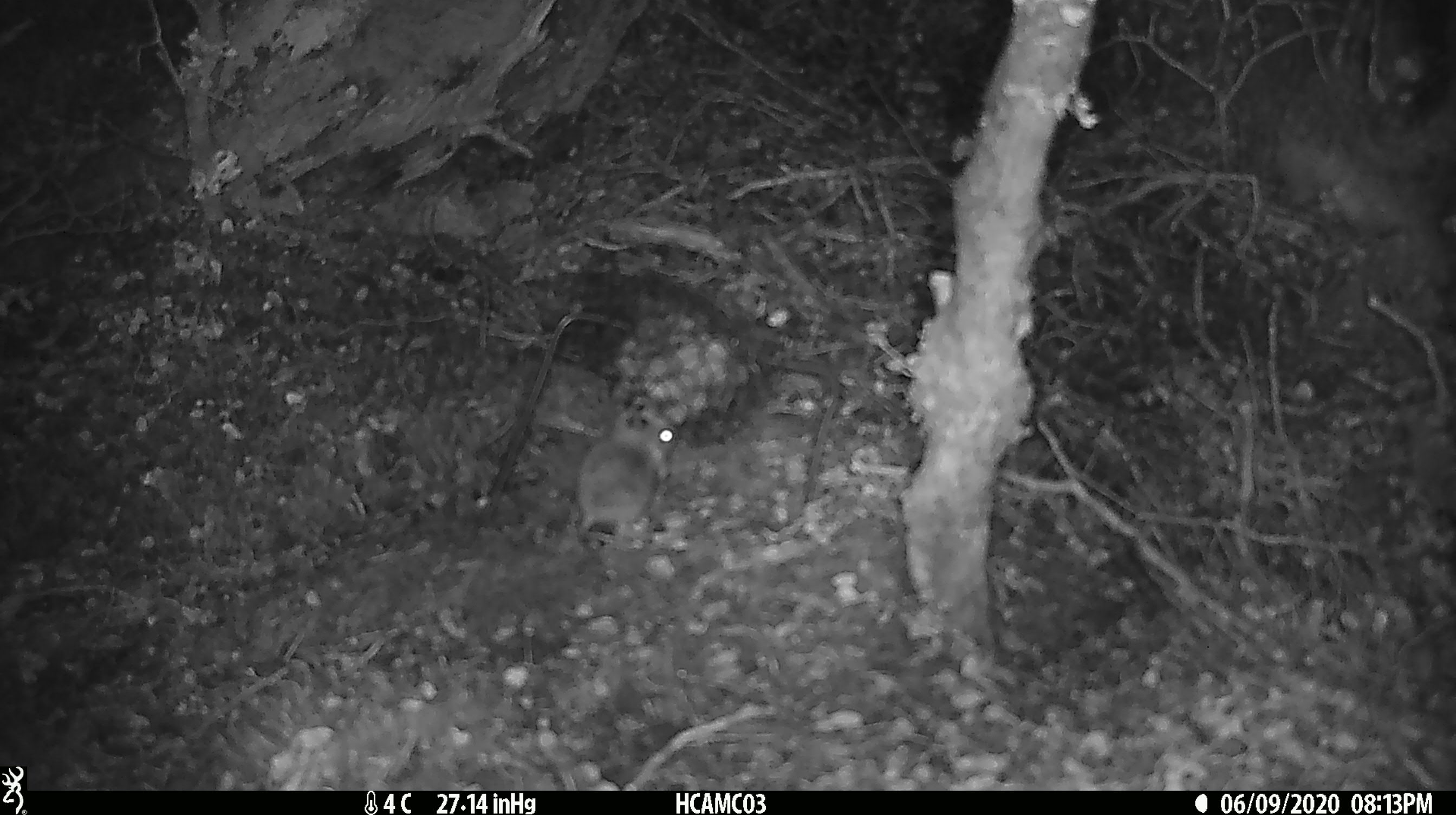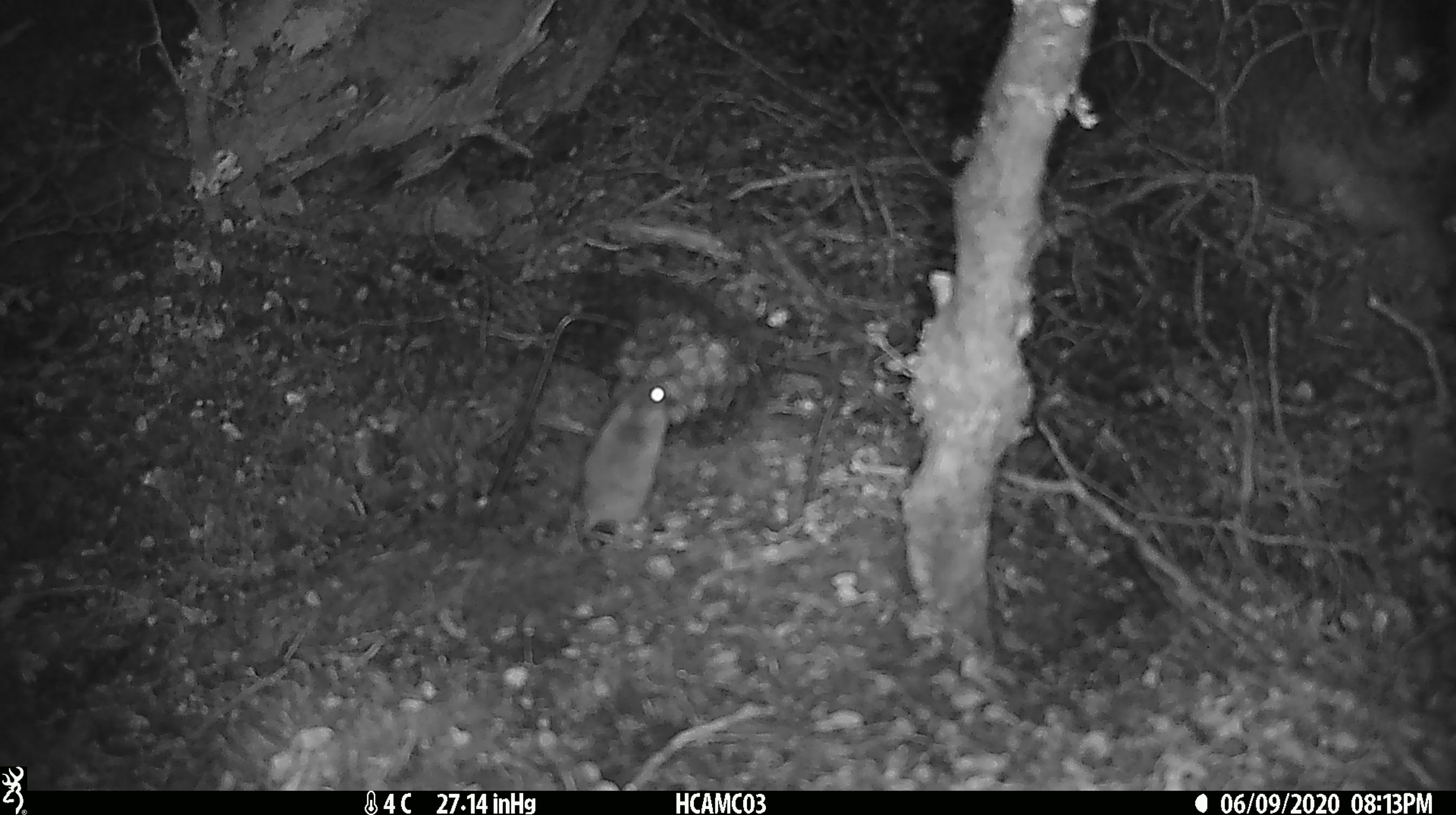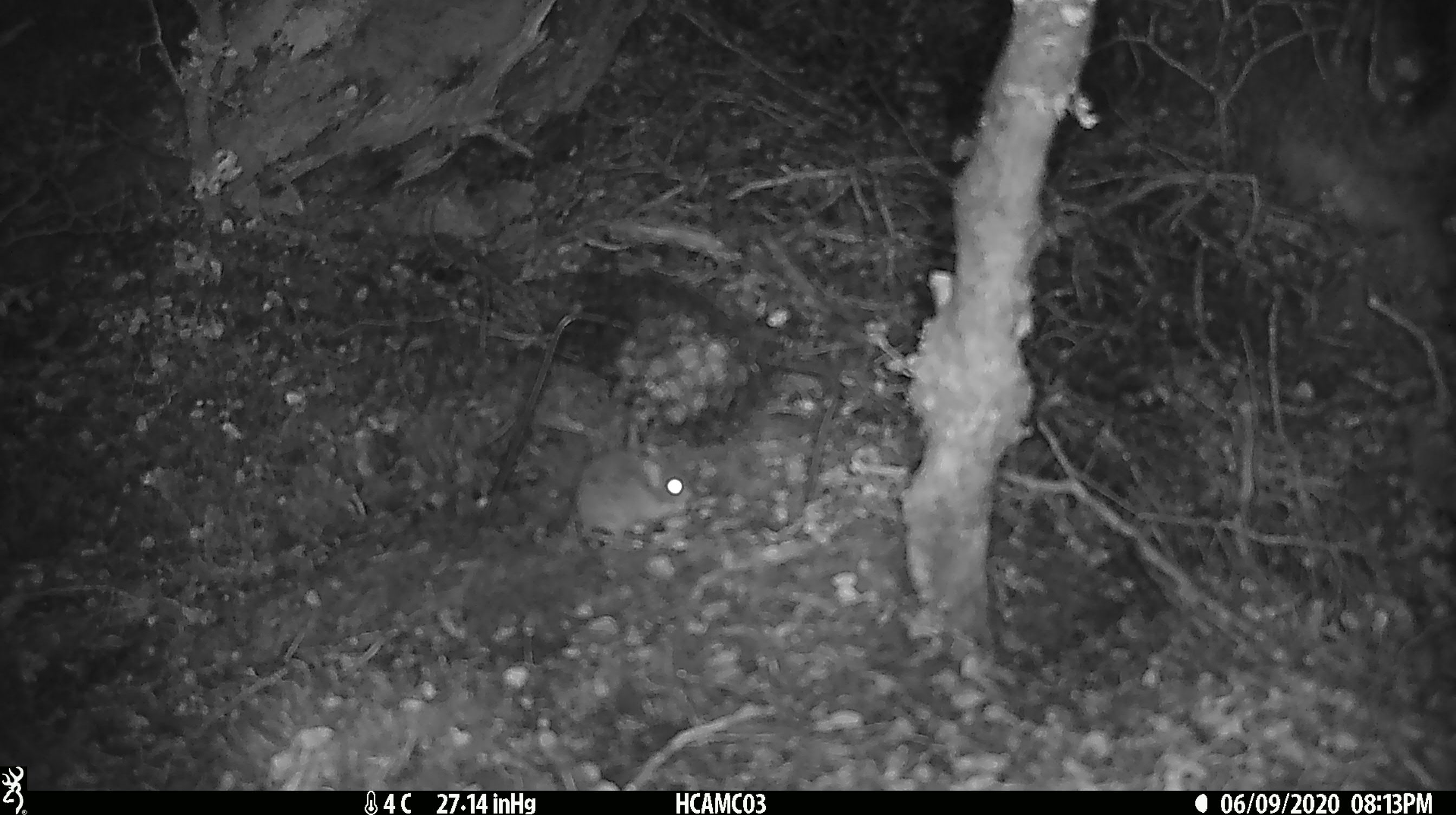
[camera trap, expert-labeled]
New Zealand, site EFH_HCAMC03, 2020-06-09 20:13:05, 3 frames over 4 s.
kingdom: Animalia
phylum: Chordata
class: Mammalia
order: Rodentia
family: Muridae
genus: Mus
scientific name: Mus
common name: mouse